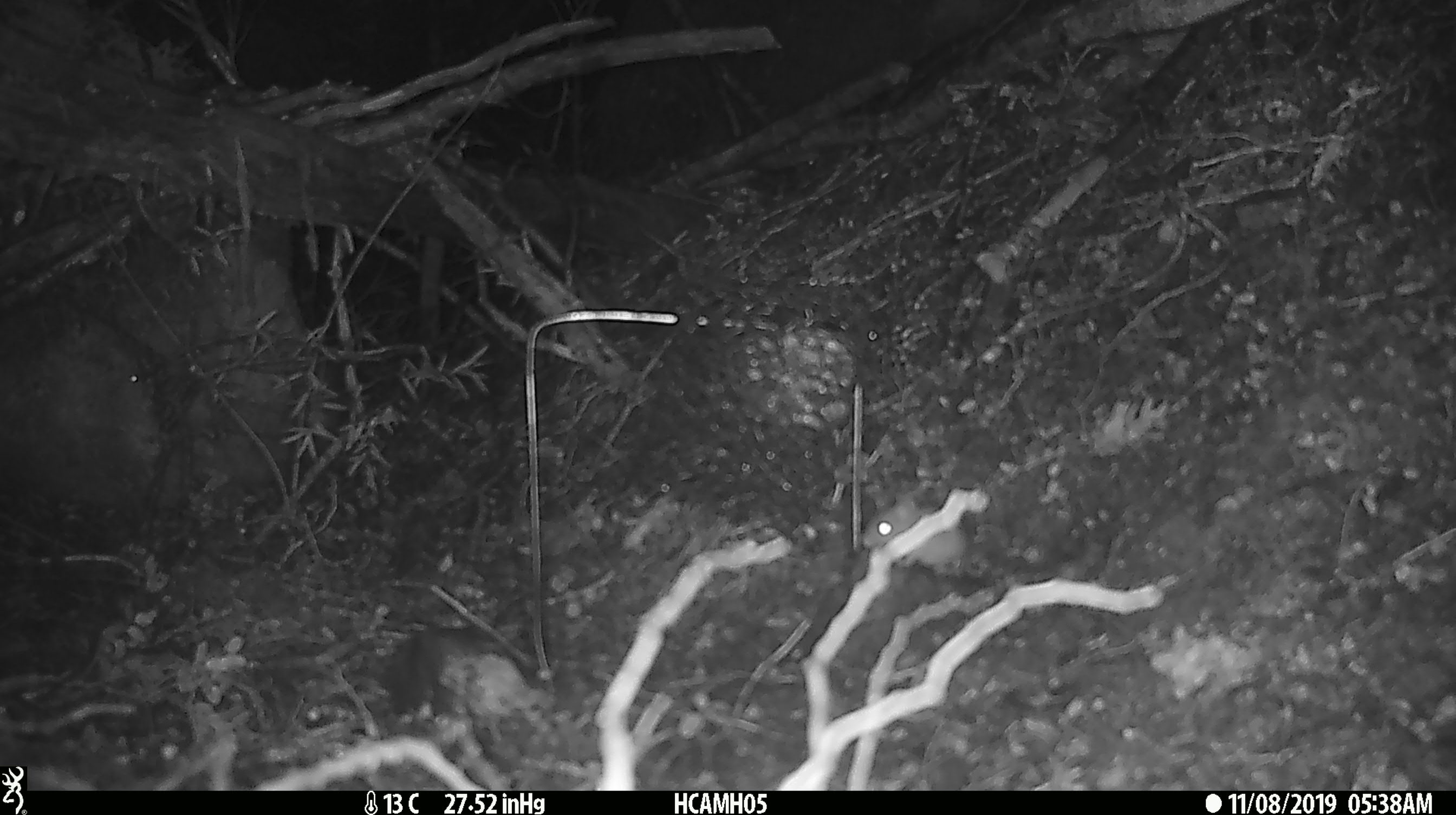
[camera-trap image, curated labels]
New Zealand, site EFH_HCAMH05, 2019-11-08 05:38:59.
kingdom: Animalia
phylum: Chordata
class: Mammalia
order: Rodentia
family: Muridae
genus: Mus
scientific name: Mus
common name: mouse